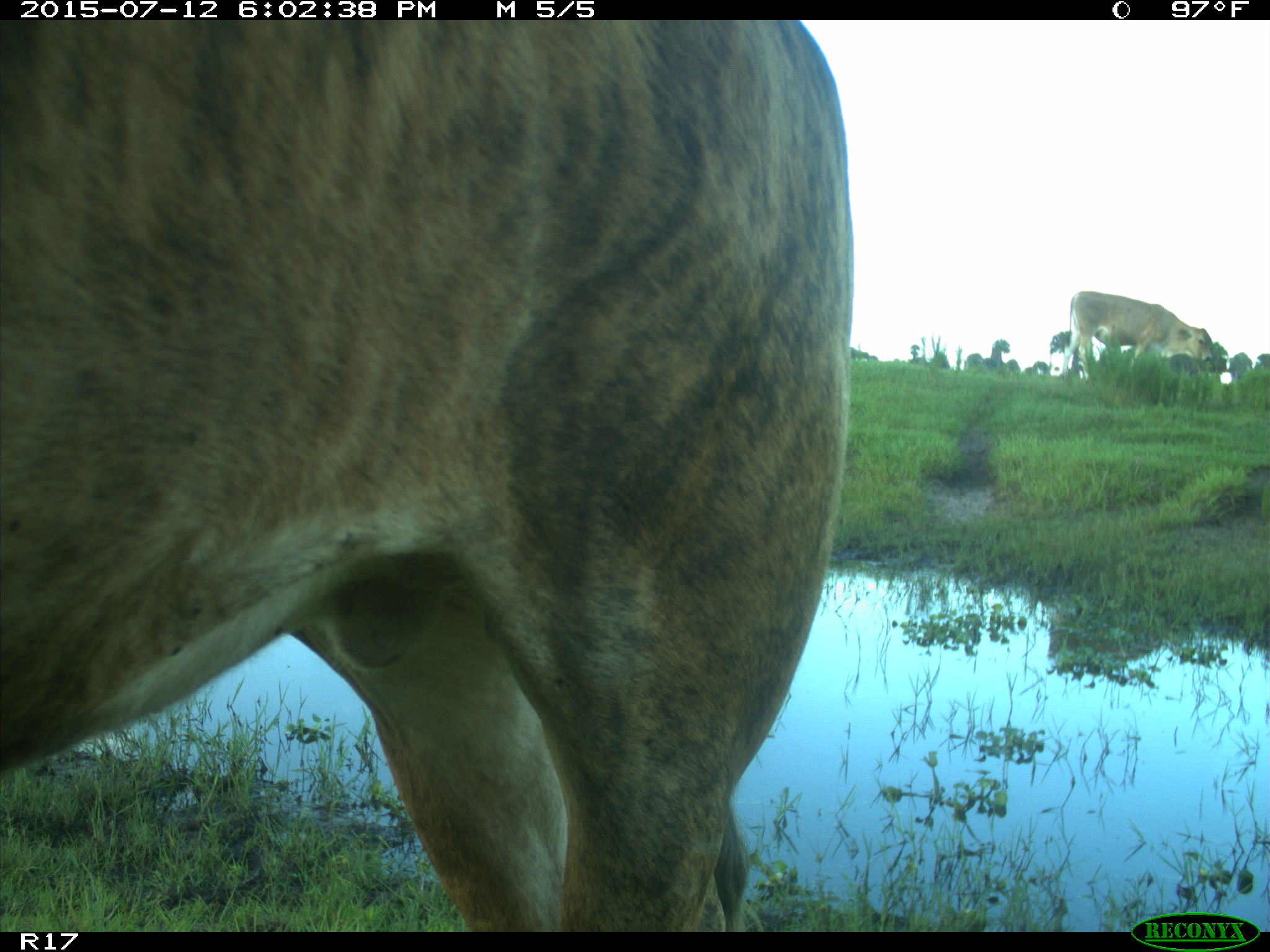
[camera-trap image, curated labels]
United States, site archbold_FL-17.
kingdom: Animalia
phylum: Chordata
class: Mammalia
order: Artiodactyla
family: Bovidae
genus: Bos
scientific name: Bos taurus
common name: domestic cow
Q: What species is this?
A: Bos taurus (domestic cow).